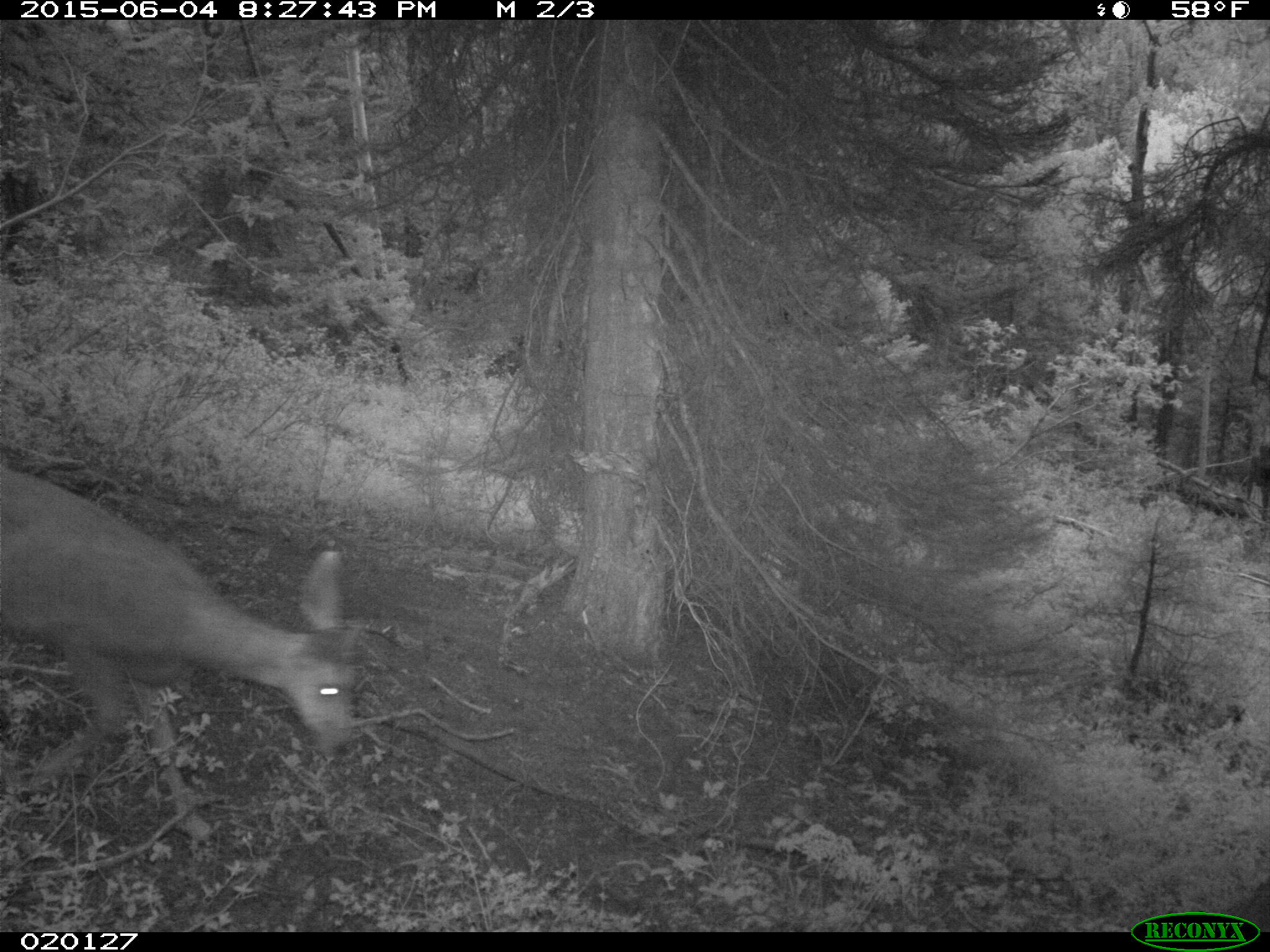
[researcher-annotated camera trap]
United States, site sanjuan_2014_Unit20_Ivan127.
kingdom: Animalia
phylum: Chordata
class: Mammalia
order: Artiodactyla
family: Cervidae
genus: Odocoileus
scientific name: Odocoileus hemionus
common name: mule deer